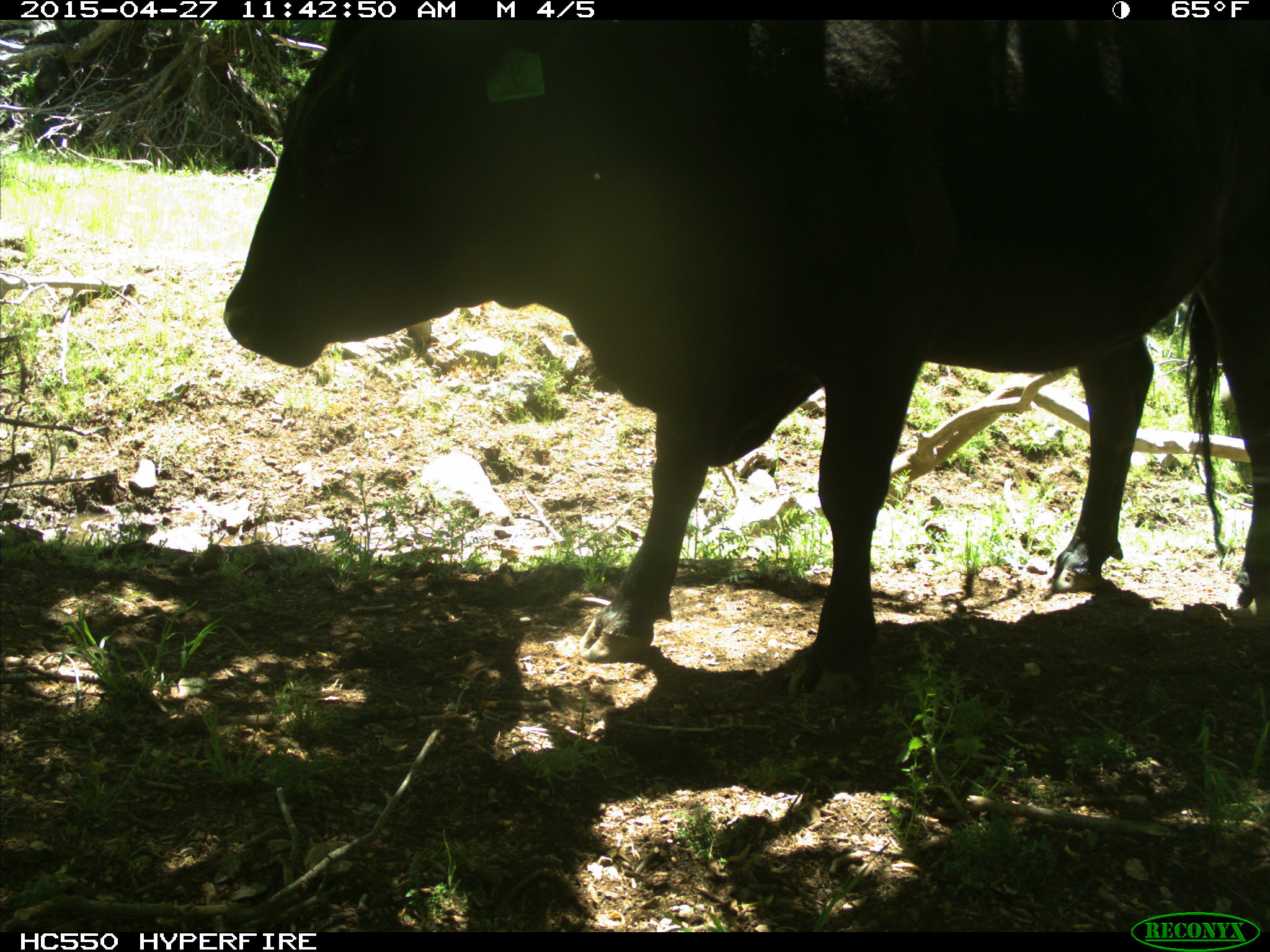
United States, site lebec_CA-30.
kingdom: Animalia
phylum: Chordata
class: Mammalia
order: Artiodactyla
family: Bovidae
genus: Bos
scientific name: Bos taurus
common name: domestic cow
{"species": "Bos taurus (domestic cow)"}